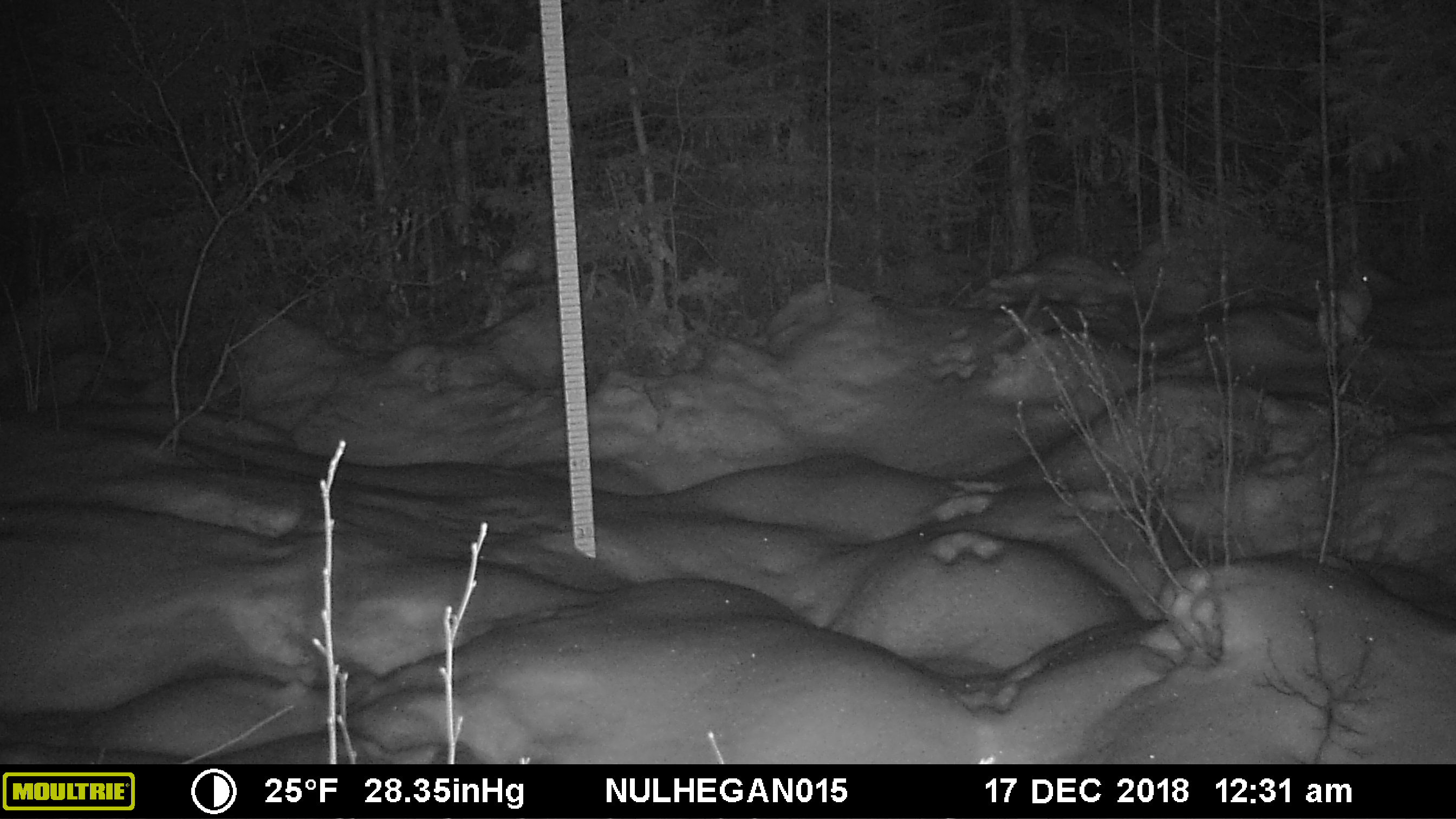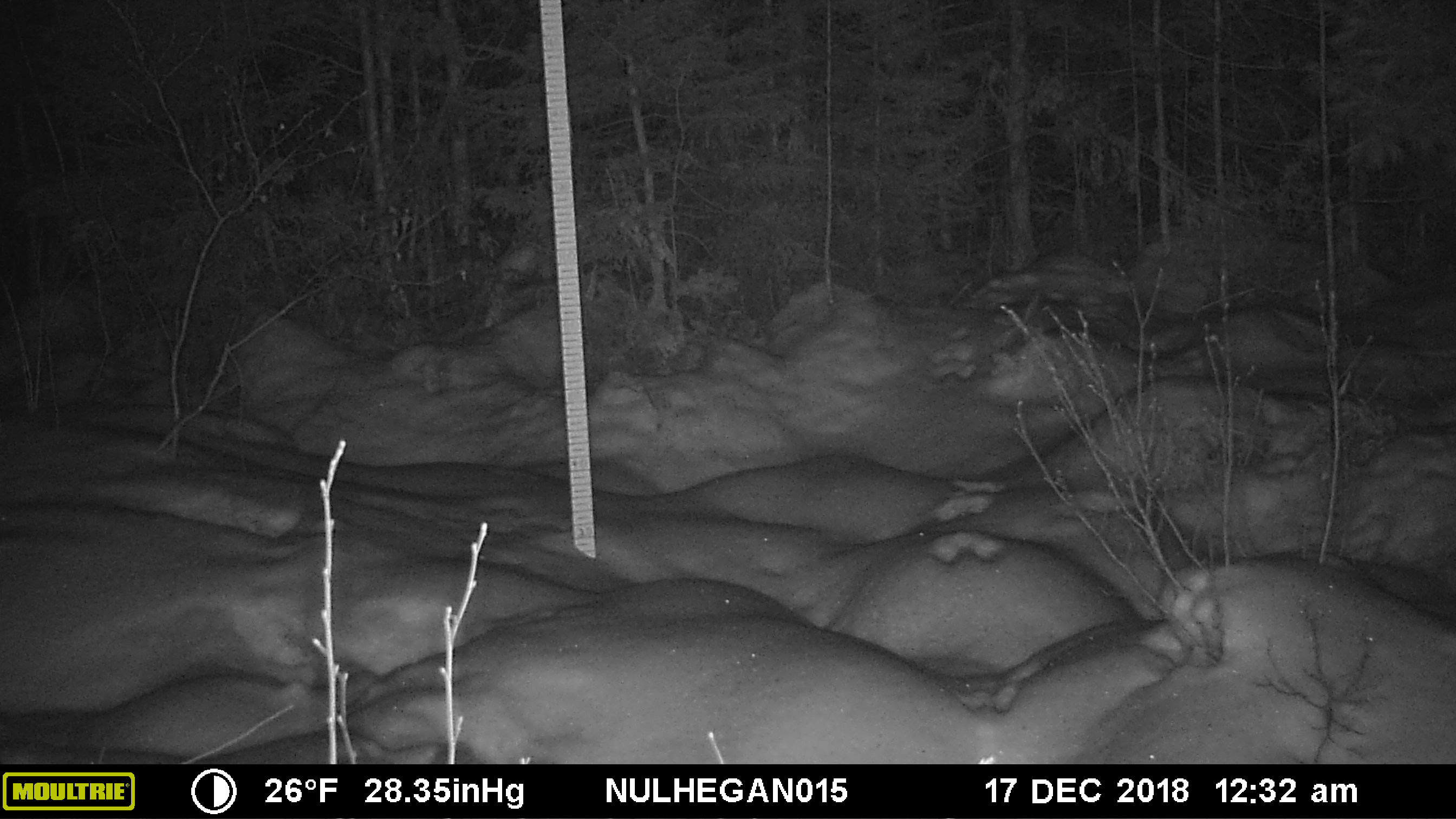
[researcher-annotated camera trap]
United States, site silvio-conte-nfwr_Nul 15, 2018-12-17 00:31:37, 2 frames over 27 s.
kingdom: Animalia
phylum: Chordata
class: Mammalia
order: Lagomorpha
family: Leporidae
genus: Lepus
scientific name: Lepus americanus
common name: snowshoe hare